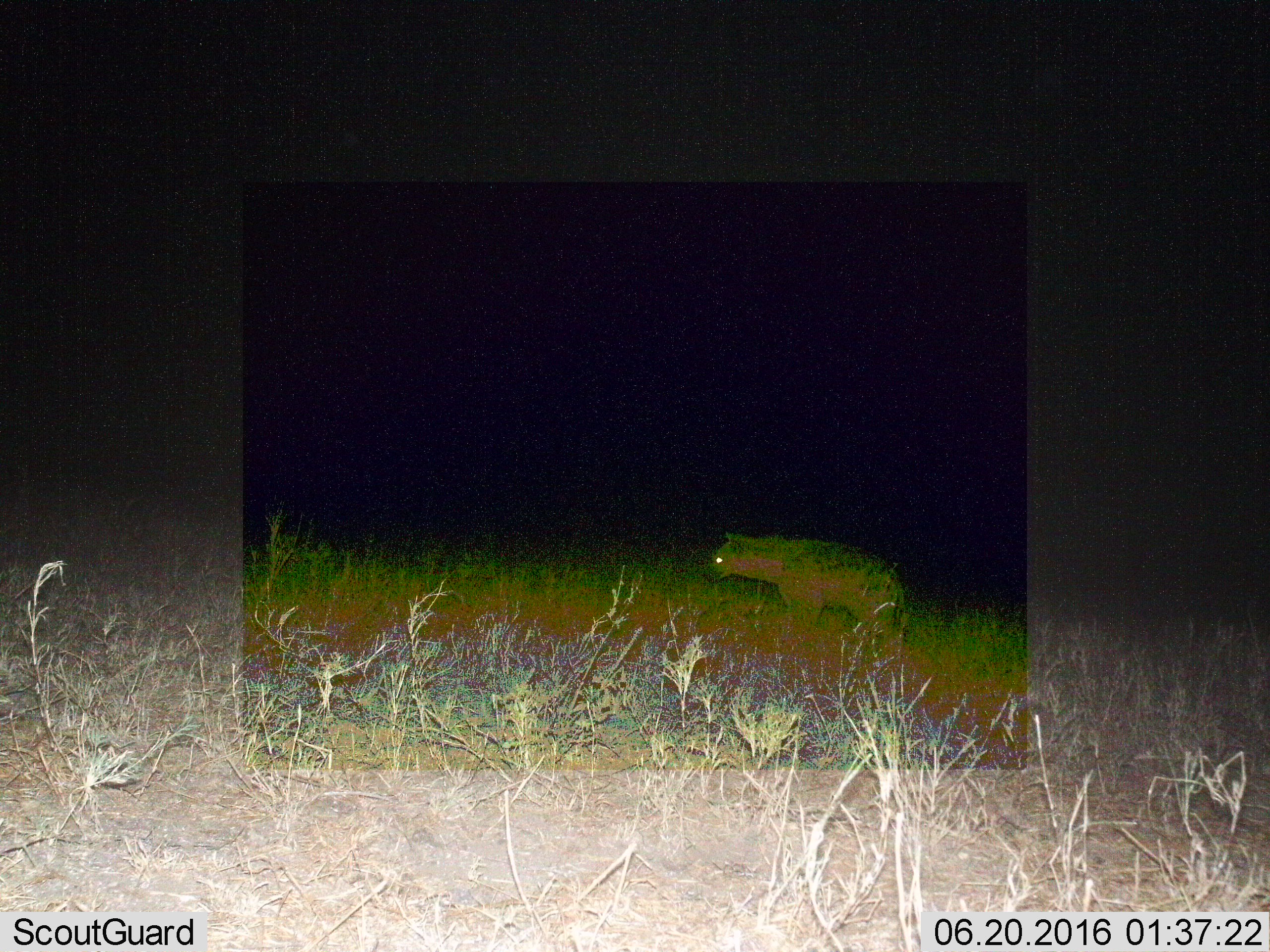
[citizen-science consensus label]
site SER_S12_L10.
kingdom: Animalia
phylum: Chordata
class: Mammalia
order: Carnivora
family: Hyaenidae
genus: Crocuta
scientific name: Crocuta crocuta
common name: spotted hyena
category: hyenaspotted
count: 1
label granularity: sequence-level